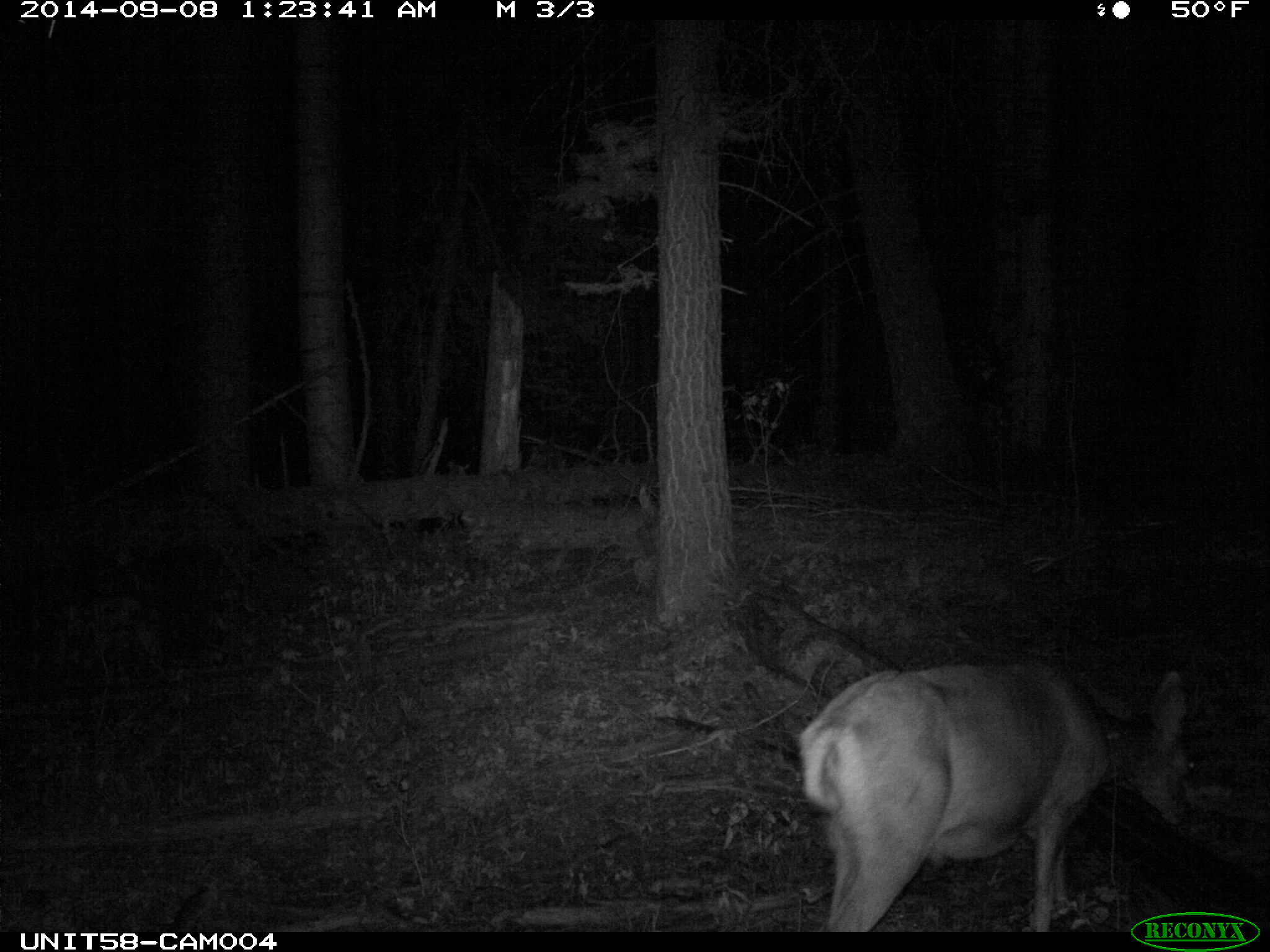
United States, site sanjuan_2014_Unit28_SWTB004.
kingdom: Animalia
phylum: Chordata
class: Mammalia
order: Artiodactyla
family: Cervidae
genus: Odocoileus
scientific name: Odocoileus hemionus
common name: mule deer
Odocoileus hemionus (mule deer).